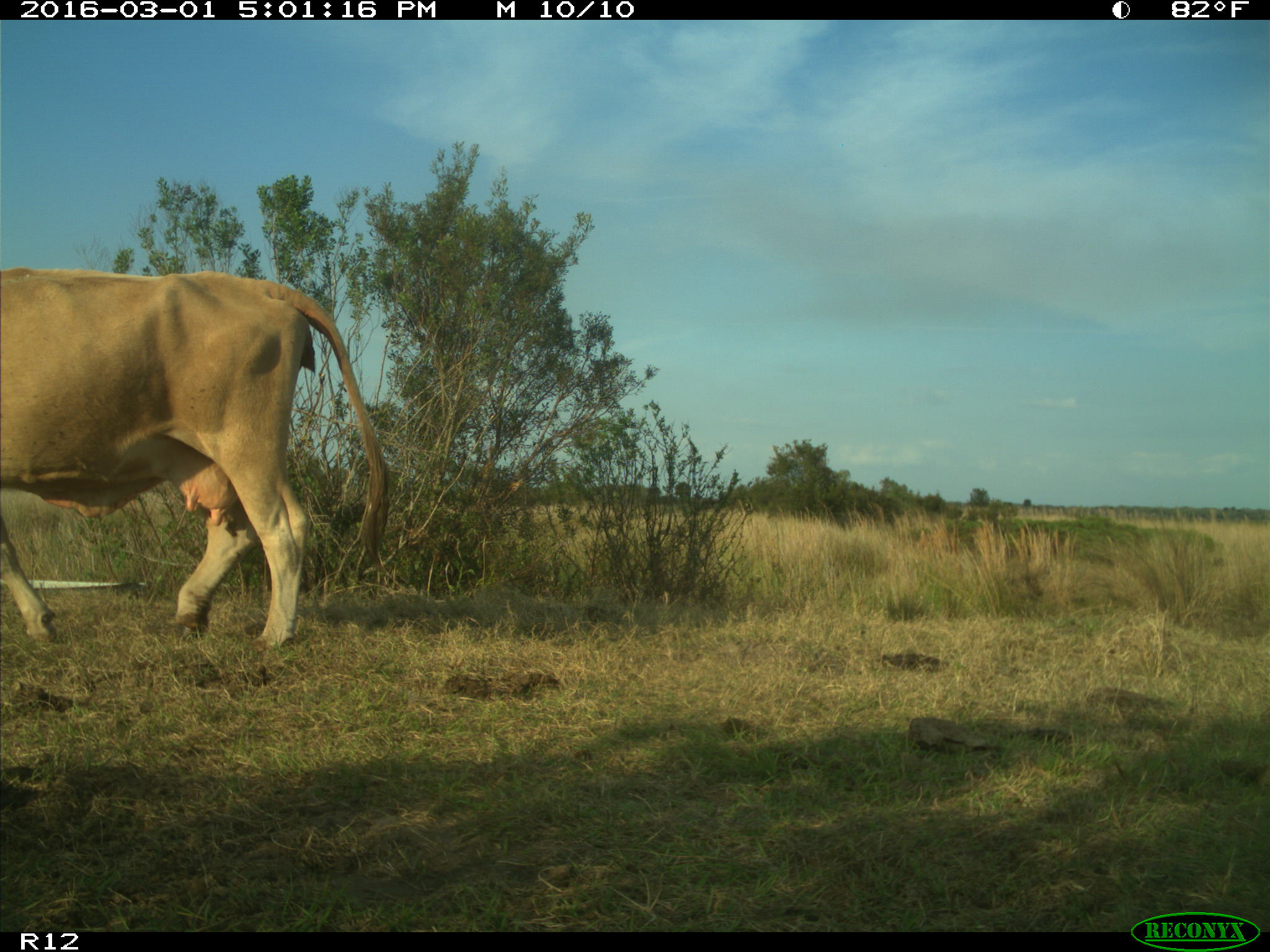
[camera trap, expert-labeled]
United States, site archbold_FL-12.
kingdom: Animalia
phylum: Chordata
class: Mammalia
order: Artiodactyla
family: Bovidae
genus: Bos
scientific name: Bos taurus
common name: domestic cow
Bos taurus (domestic cow).